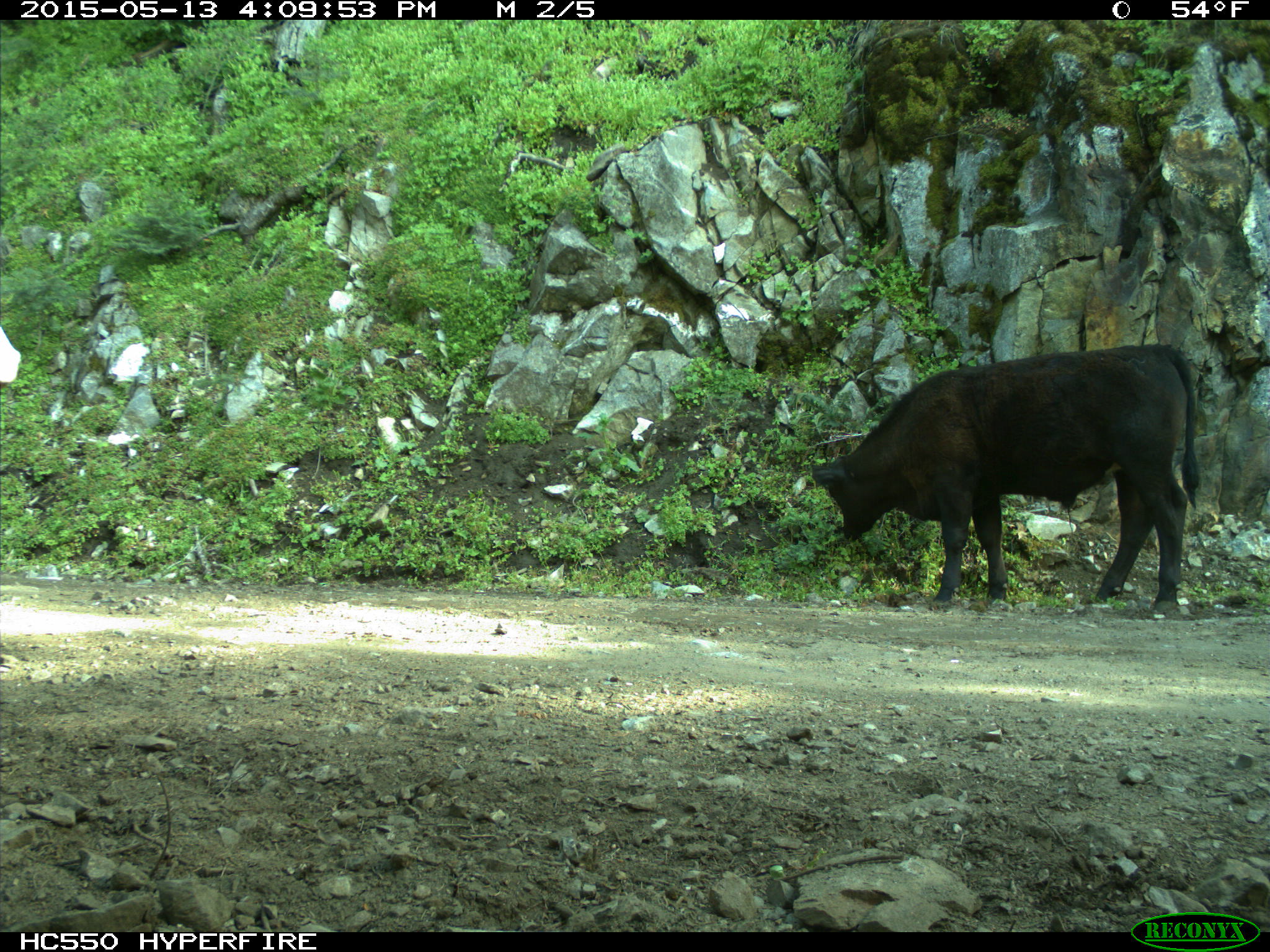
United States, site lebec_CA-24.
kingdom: Animalia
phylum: Chordata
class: Mammalia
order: Artiodactyla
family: Bovidae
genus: Bos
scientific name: Bos taurus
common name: domestic cow